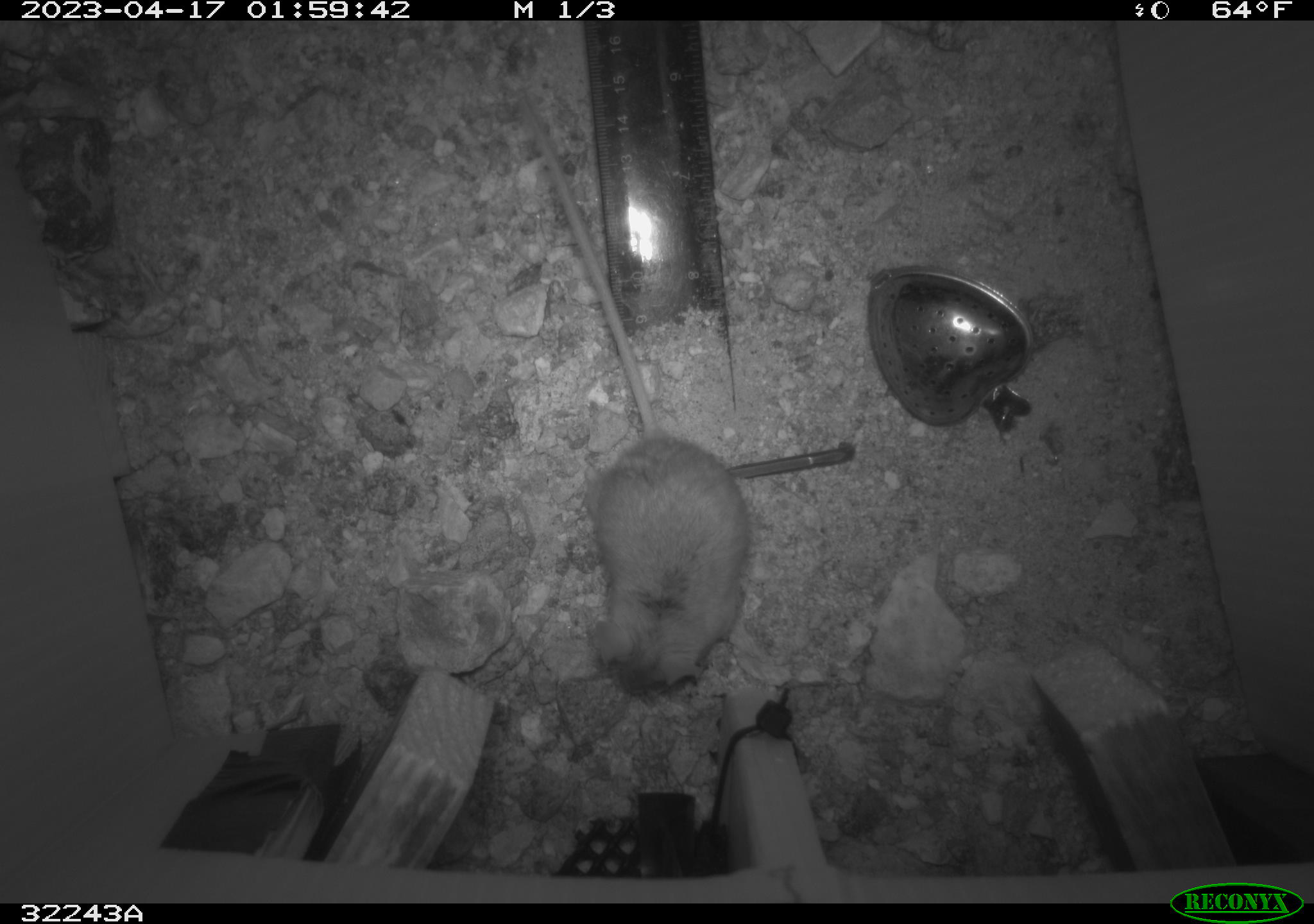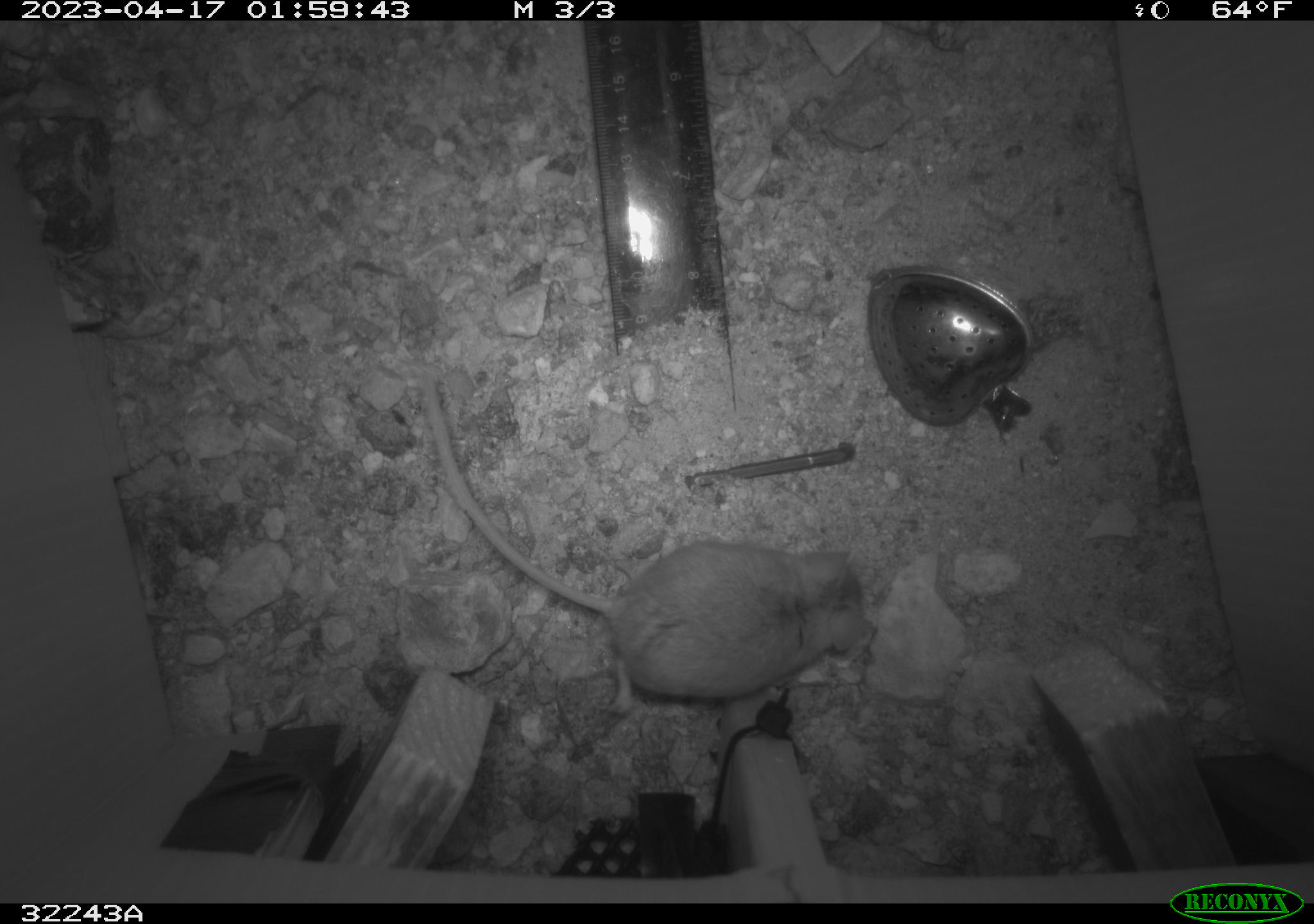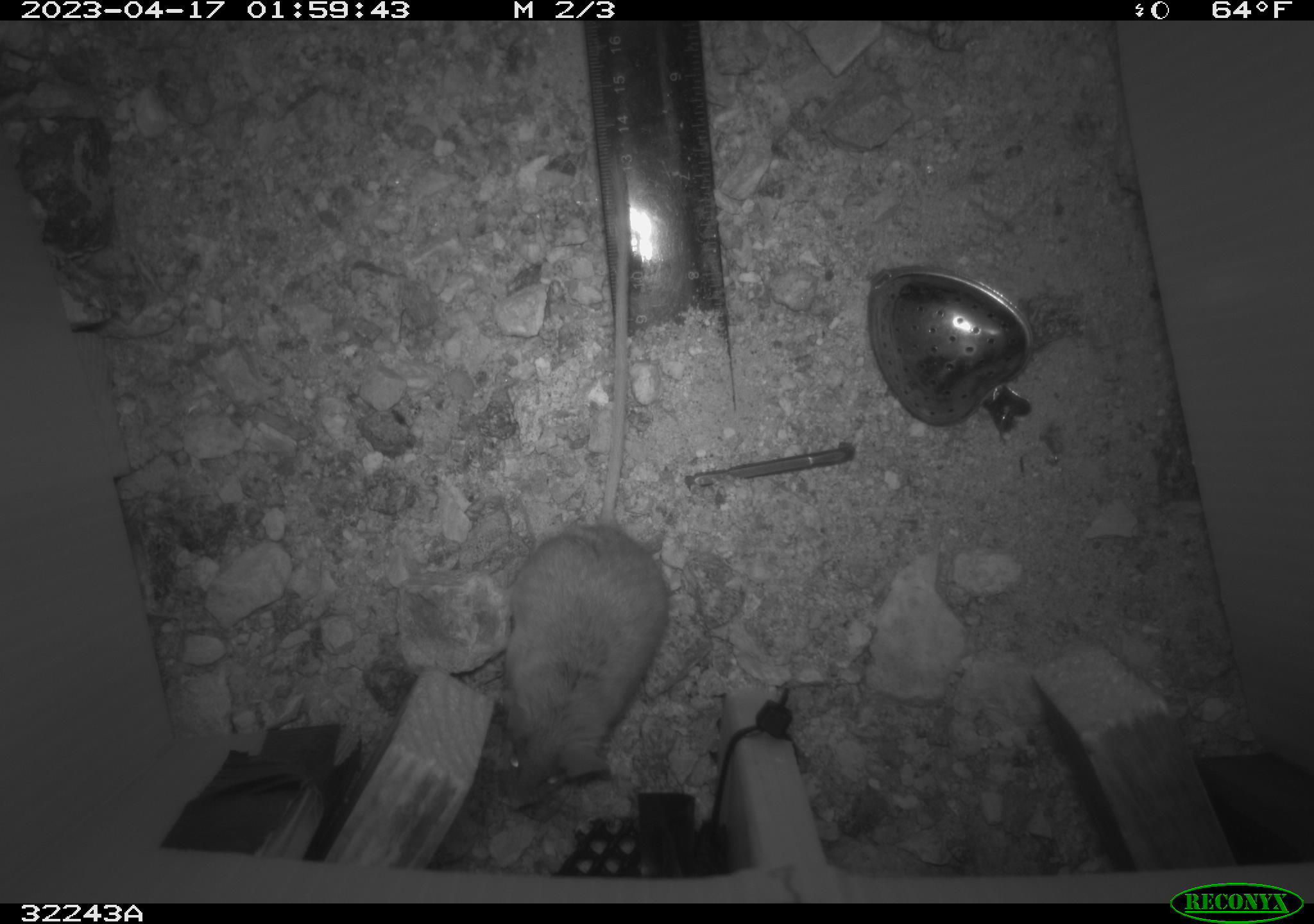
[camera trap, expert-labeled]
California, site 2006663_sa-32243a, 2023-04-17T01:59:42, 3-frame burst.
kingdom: Animalia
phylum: Chordata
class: Mammalia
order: Rodentia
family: Cricetidae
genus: Peromyscus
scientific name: Peromyscus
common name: deer mice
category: peromyscus species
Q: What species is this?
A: Peromyscus species (deer mice) (Peromyscus).